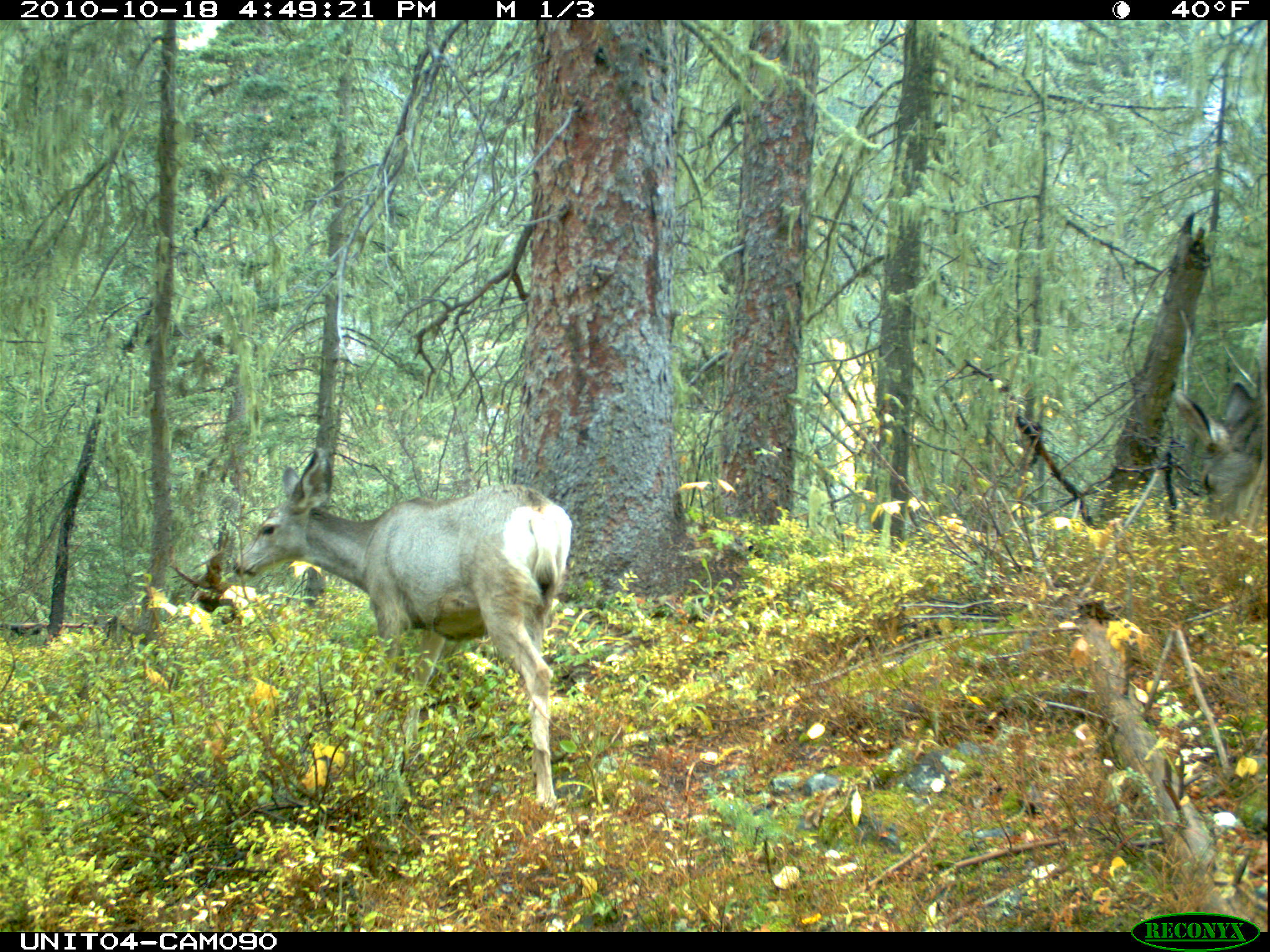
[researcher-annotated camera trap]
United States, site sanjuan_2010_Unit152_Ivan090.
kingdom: Animalia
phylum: Chordata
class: Mammalia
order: Artiodactyla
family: Cervidae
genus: Odocoileus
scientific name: Odocoileus hemionus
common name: mule deer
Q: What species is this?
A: Odocoileus hemionus (mule deer).